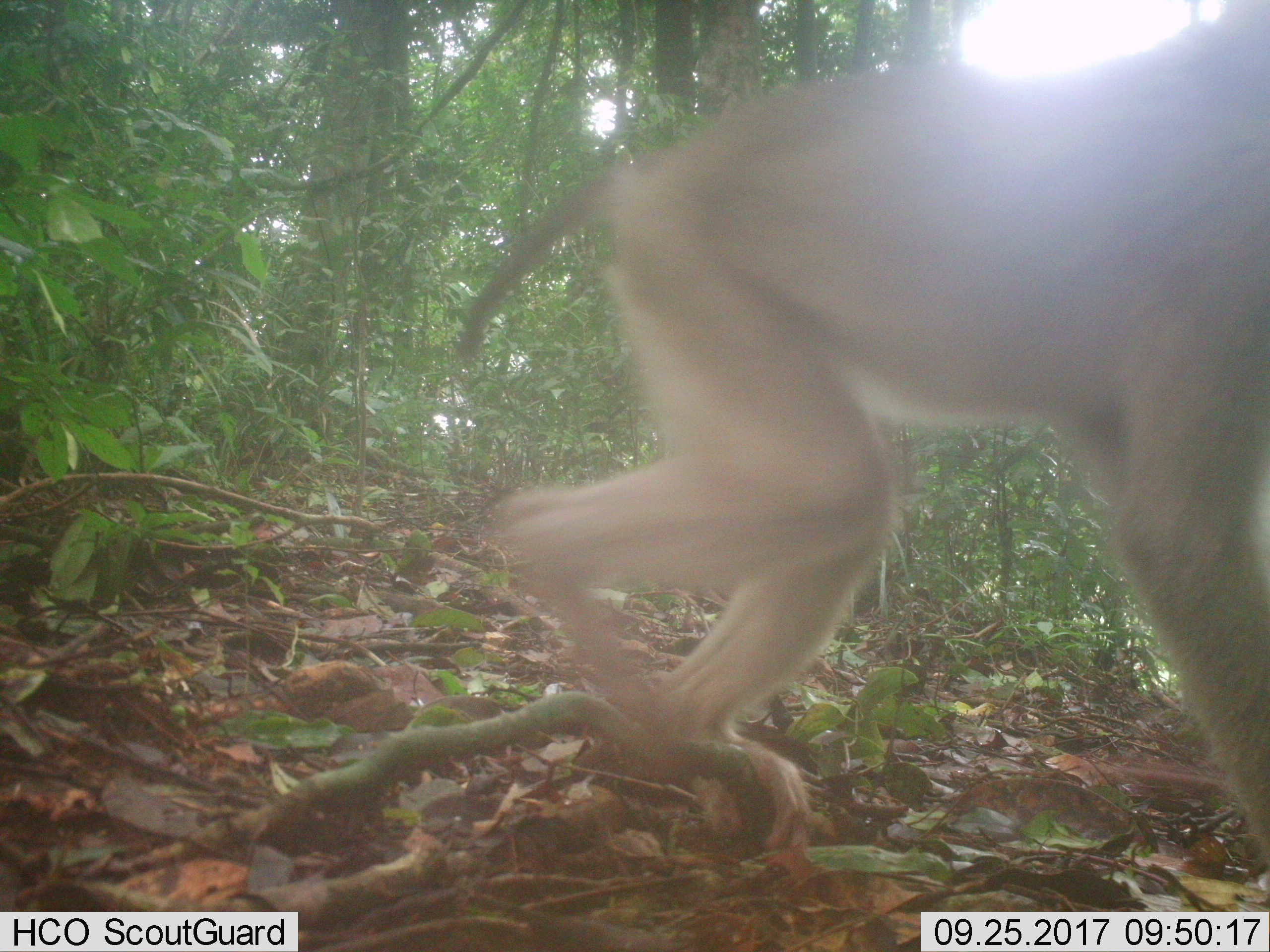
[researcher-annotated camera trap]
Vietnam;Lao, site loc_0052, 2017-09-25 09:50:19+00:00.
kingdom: Animalia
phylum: Chordata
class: Mammalia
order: Primates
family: Cercopithecidae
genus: Macaca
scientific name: Macaca nemestrina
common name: pig-tailed macaque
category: pig tailed macaque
Pig tailed macaque (pig-tailed macaque) (Macaca nemestrina). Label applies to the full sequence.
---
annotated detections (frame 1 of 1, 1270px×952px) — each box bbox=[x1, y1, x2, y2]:
pig tailed macaque: bbox=[456, 0, 1270, 864]